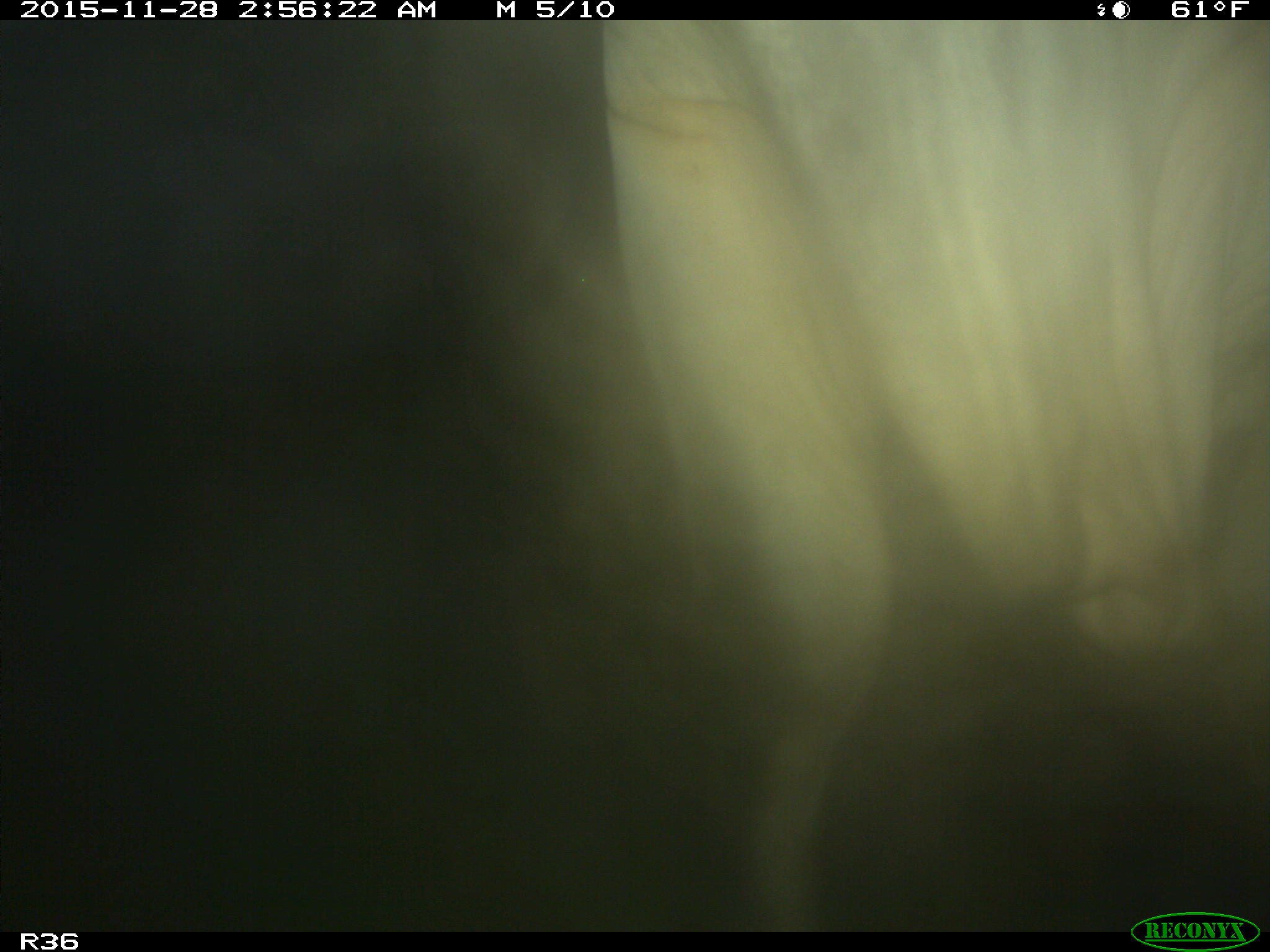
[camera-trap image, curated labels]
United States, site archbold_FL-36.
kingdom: Animalia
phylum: Chordata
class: Mammalia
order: Artiodactyla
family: Bovidae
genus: Bos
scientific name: Bos taurus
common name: domestic cow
Bos taurus (domestic cow).